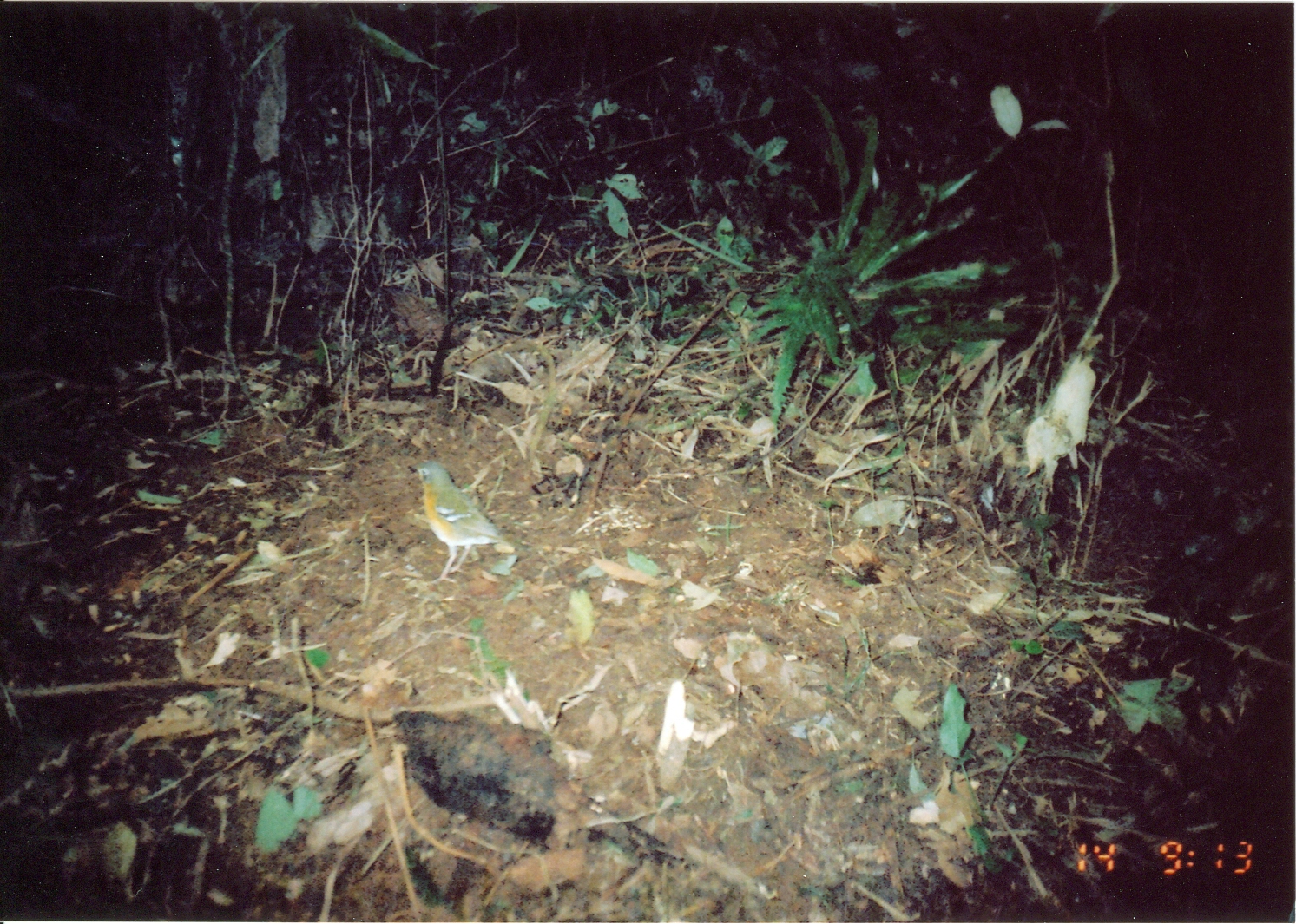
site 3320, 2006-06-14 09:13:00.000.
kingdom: Animalia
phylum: Chordata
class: Aves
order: Passeriformes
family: Turdidae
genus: Zoothera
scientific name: Zoothera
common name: asian thrushes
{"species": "Zoothera (asian thrushes)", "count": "1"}